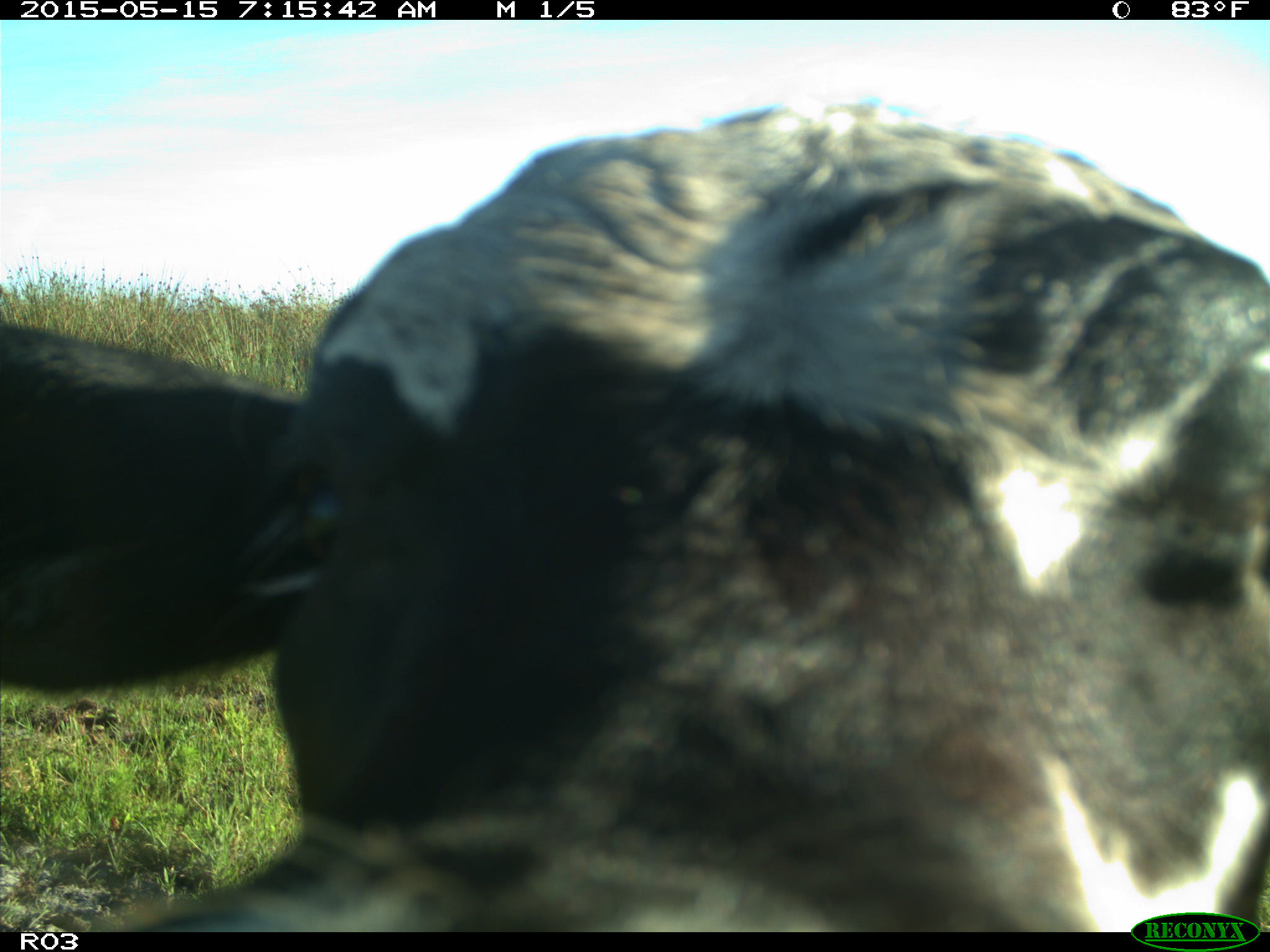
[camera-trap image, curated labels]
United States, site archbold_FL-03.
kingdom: Animalia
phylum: Chordata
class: Mammalia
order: Artiodactyla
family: Bovidae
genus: Bos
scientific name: Bos taurus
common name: domestic cow